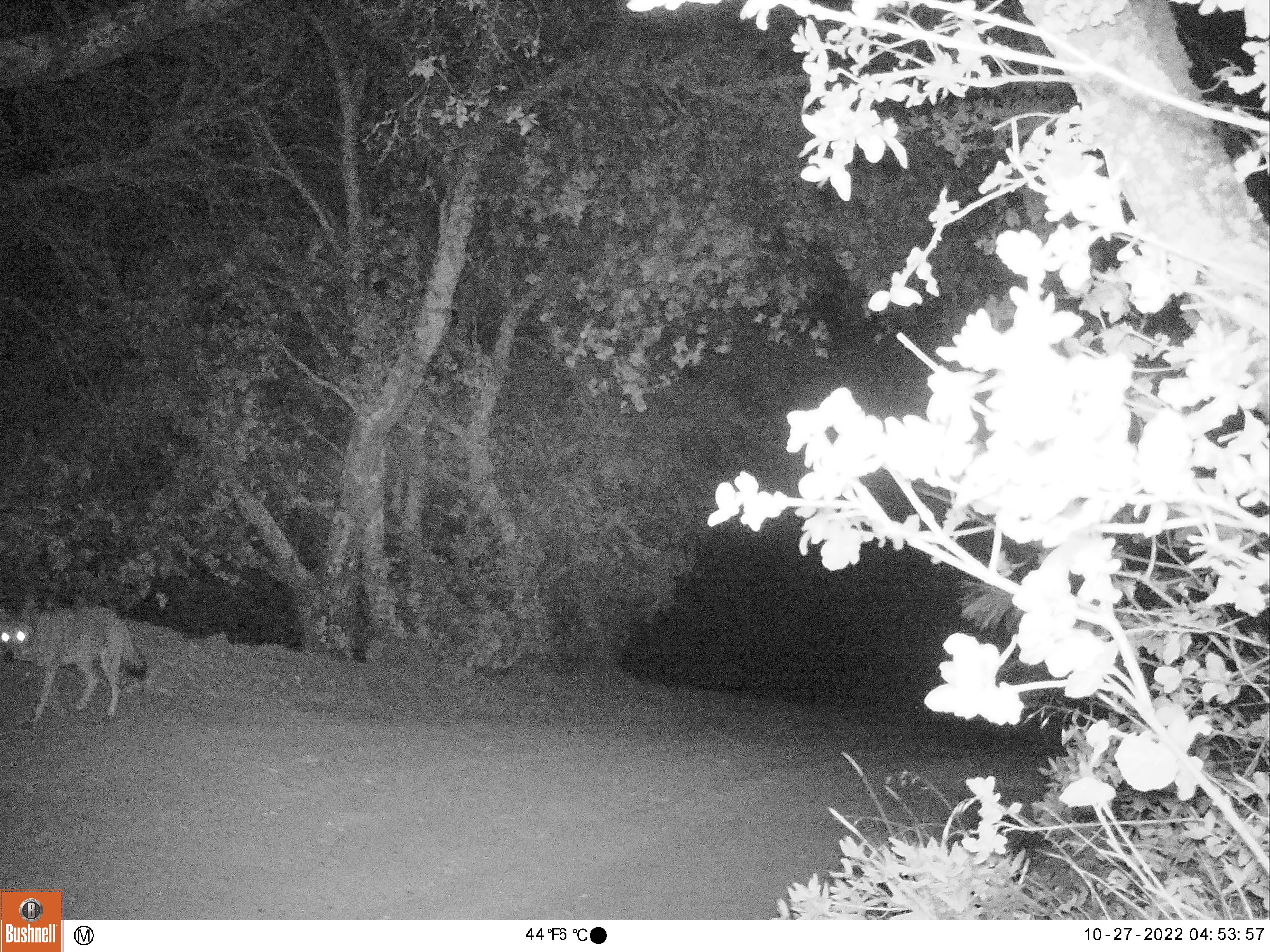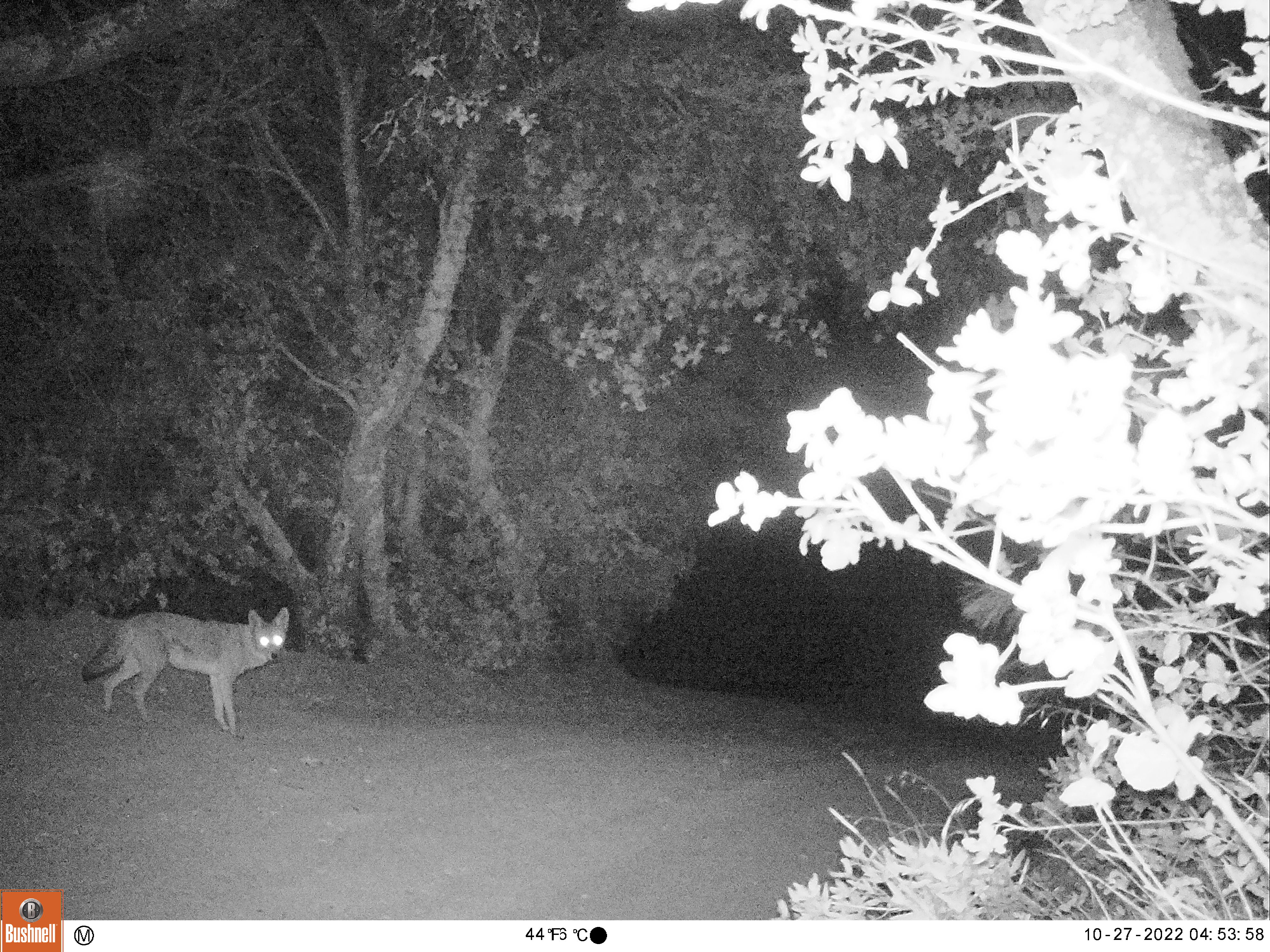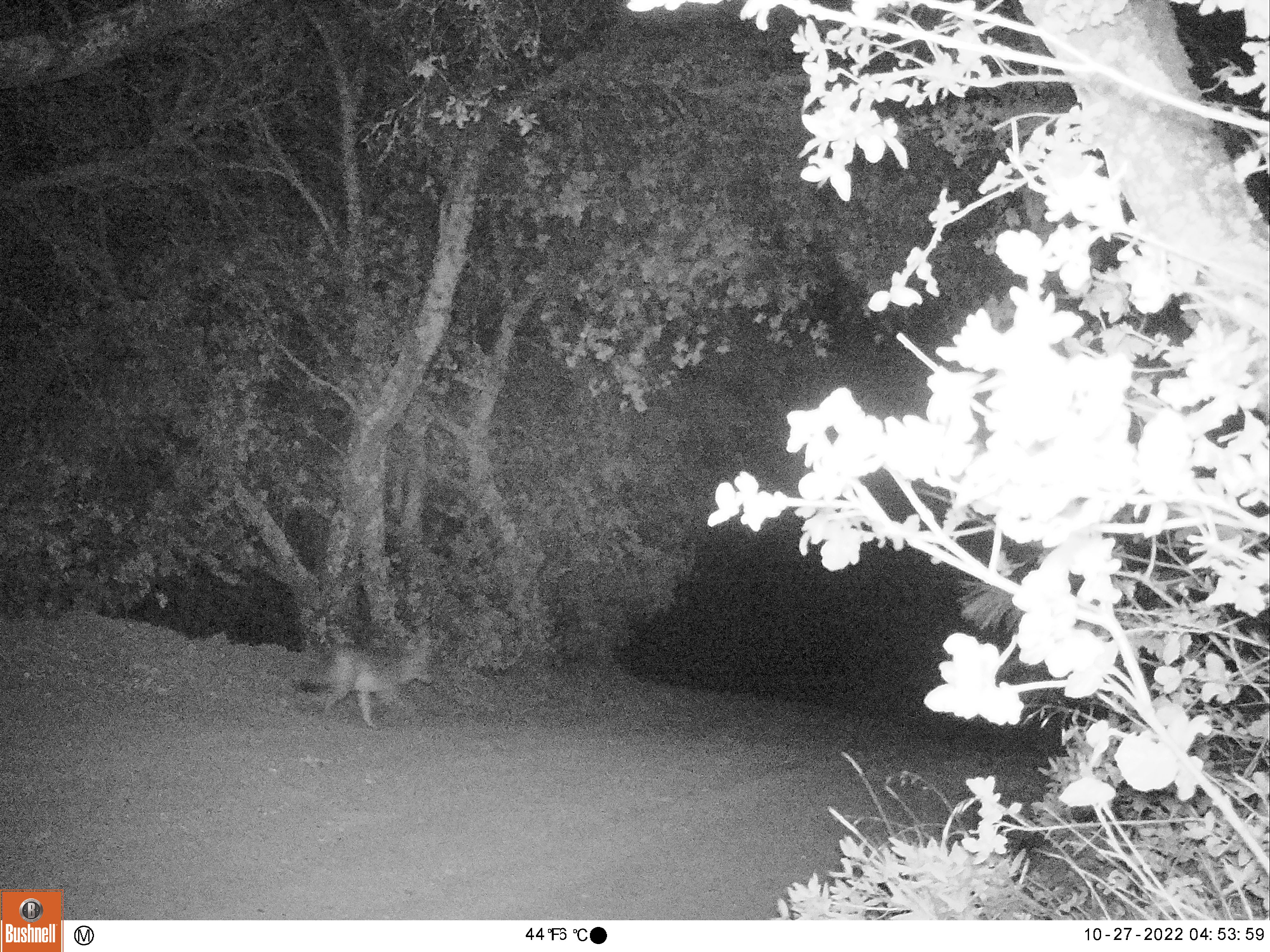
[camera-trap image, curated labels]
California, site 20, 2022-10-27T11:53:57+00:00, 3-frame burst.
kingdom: Animalia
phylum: Chordata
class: Mammalia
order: Carnivora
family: Canidae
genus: Canis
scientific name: Canis latrans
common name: coyote